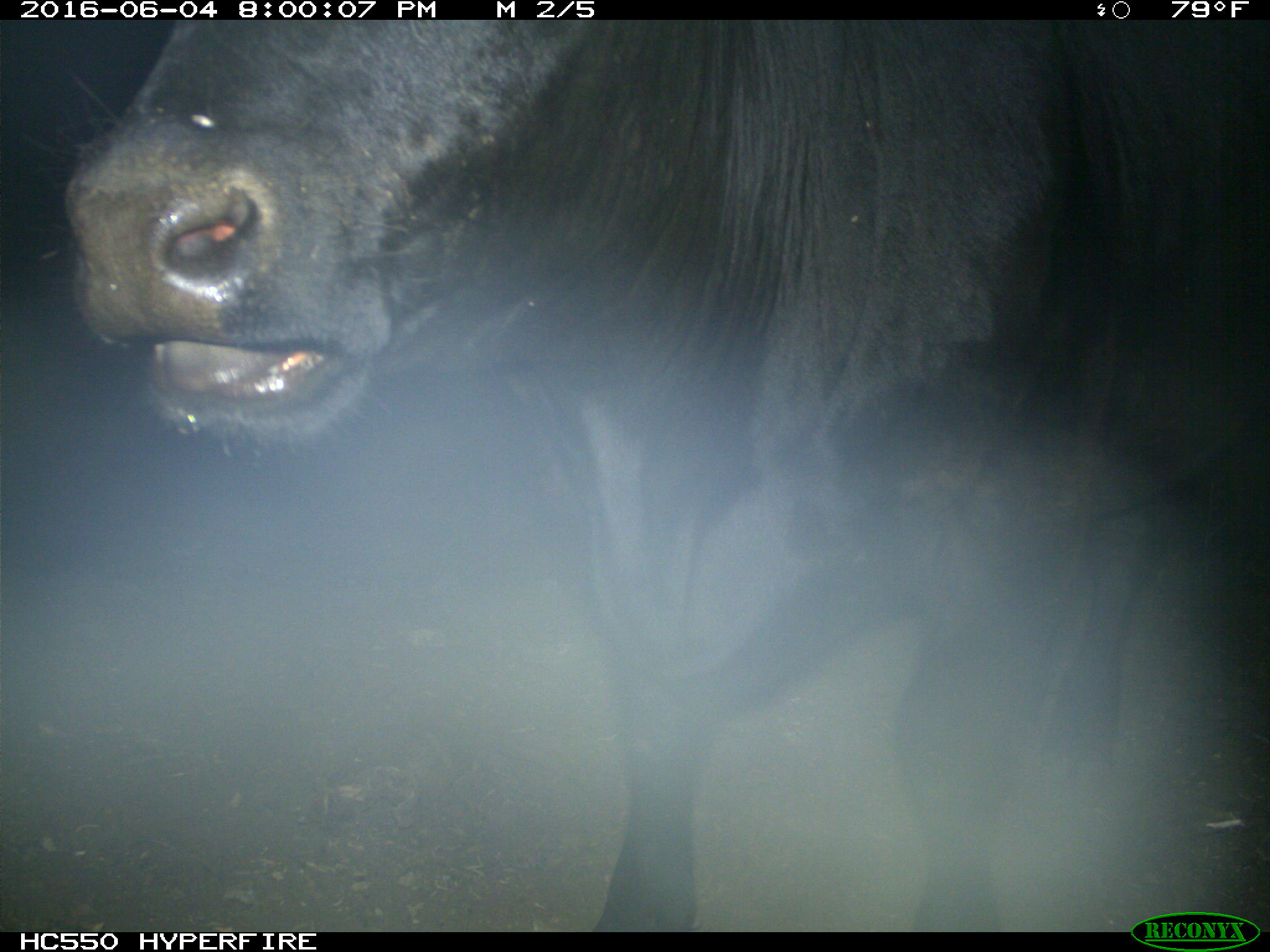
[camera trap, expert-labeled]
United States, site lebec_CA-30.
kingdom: Animalia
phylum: Chordata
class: Mammalia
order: Artiodactyla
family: Bovidae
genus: Bos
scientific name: Bos taurus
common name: domestic cow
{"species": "Bos taurus (domestic cow)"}